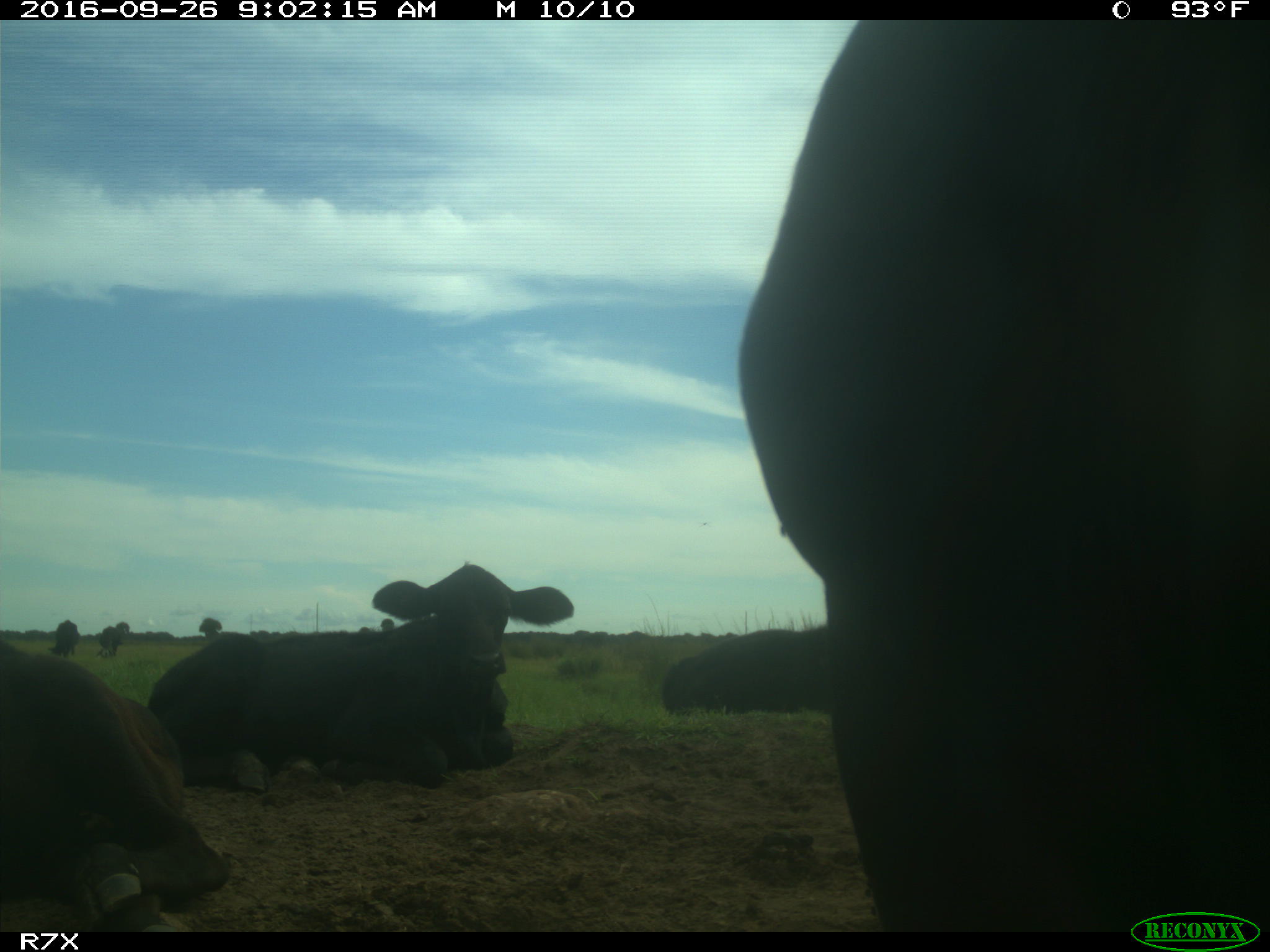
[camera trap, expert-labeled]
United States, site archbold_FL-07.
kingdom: Animalia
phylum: Chordata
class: Mammalia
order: Artiodactyla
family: Bovidae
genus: Bos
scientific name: Bos taurus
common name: domestic cow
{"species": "Bos taurus (domestic cow)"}